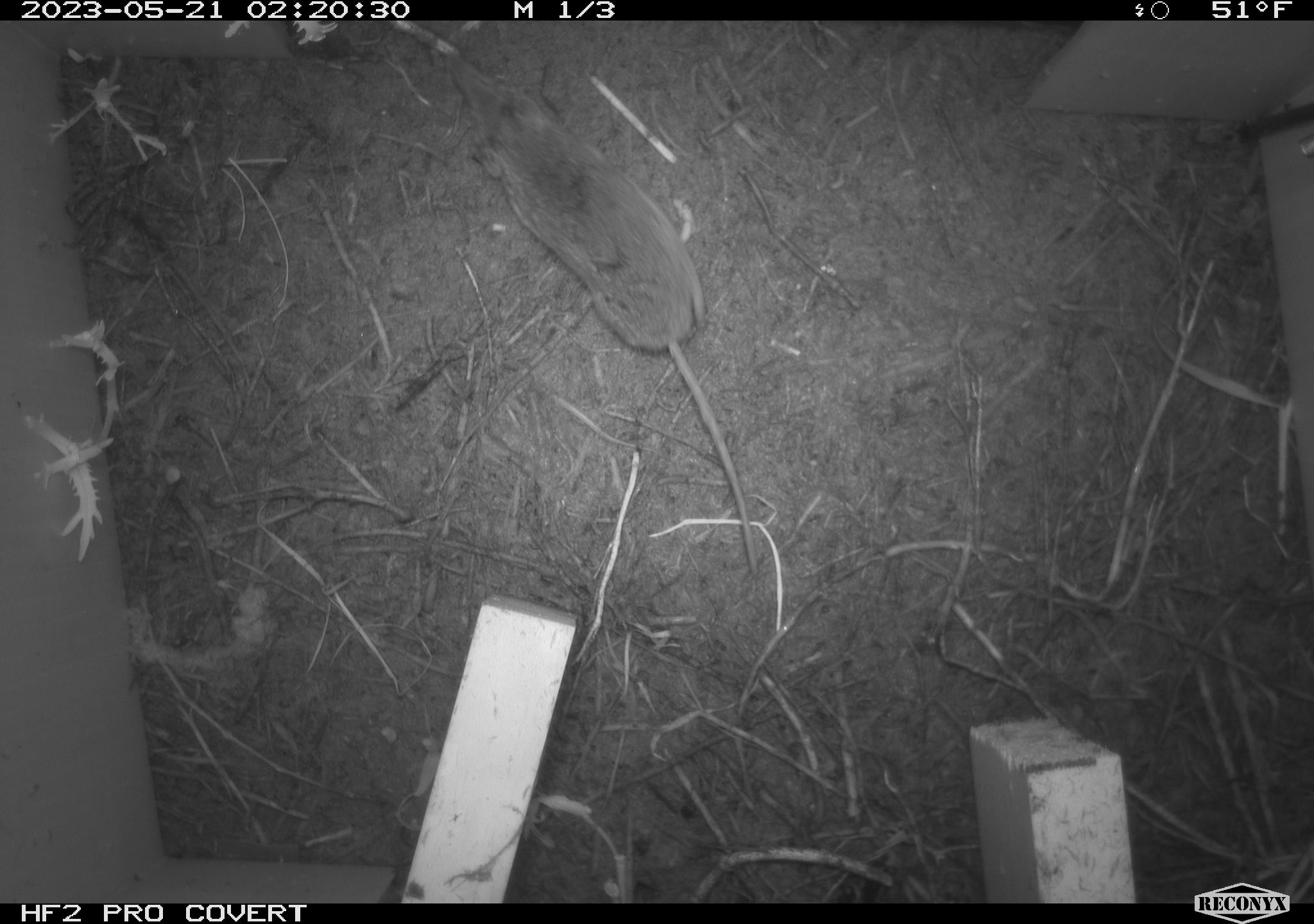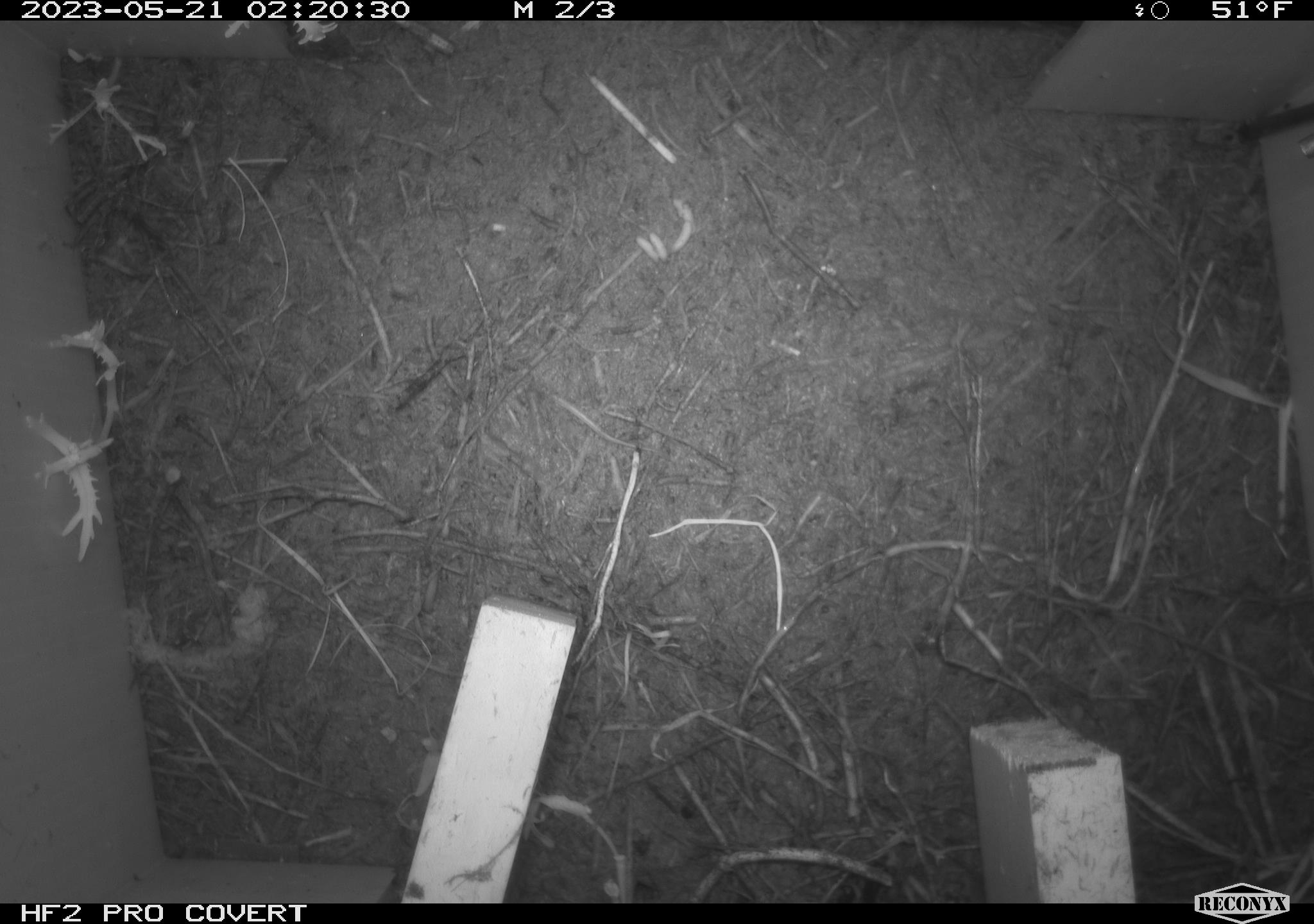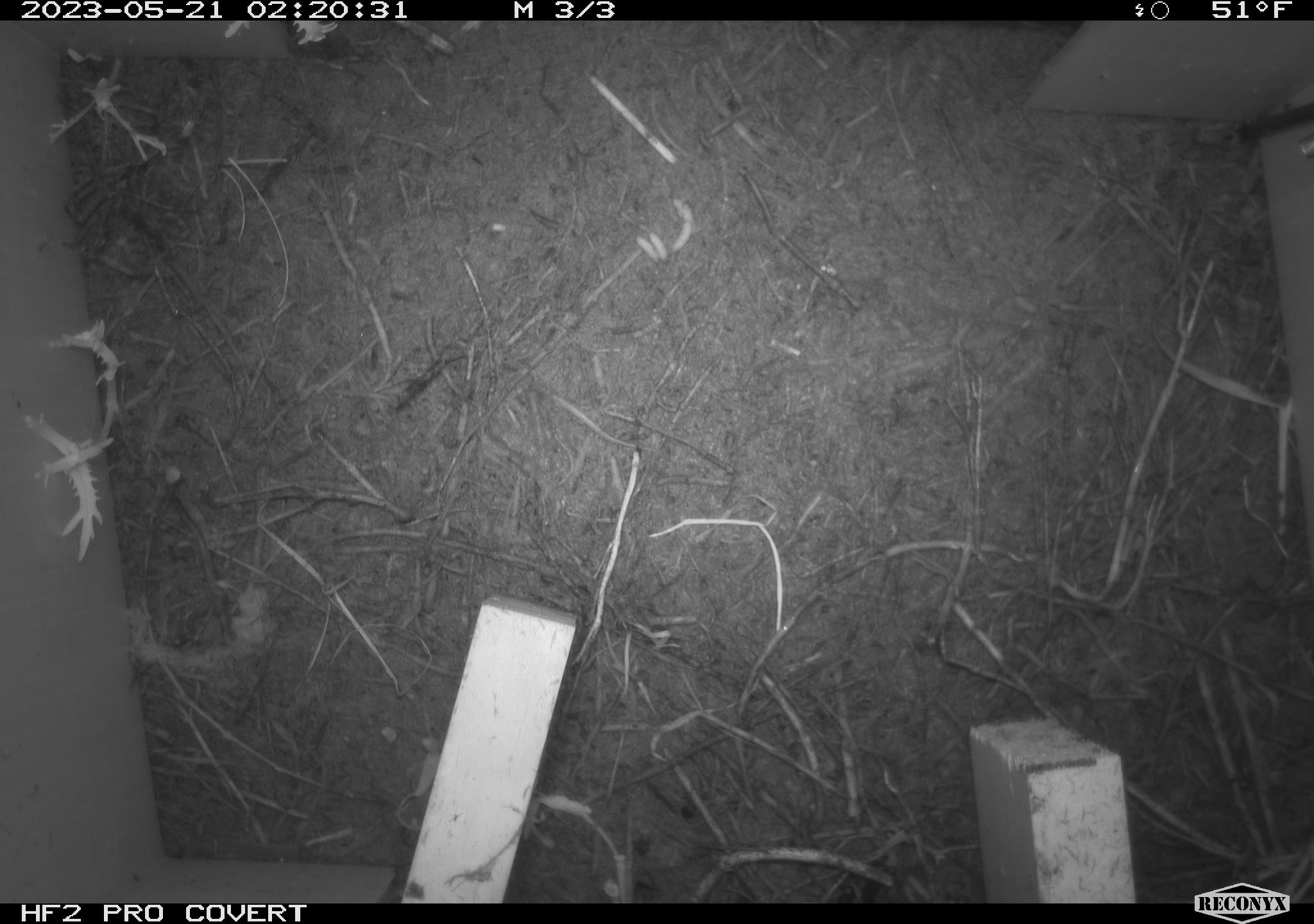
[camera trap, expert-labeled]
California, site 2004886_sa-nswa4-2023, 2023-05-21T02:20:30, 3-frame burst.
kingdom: Animalia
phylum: Chordata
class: Mammalia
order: Eulipotyphla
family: Soricidae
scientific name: Soricidae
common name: shrews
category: soricidae family